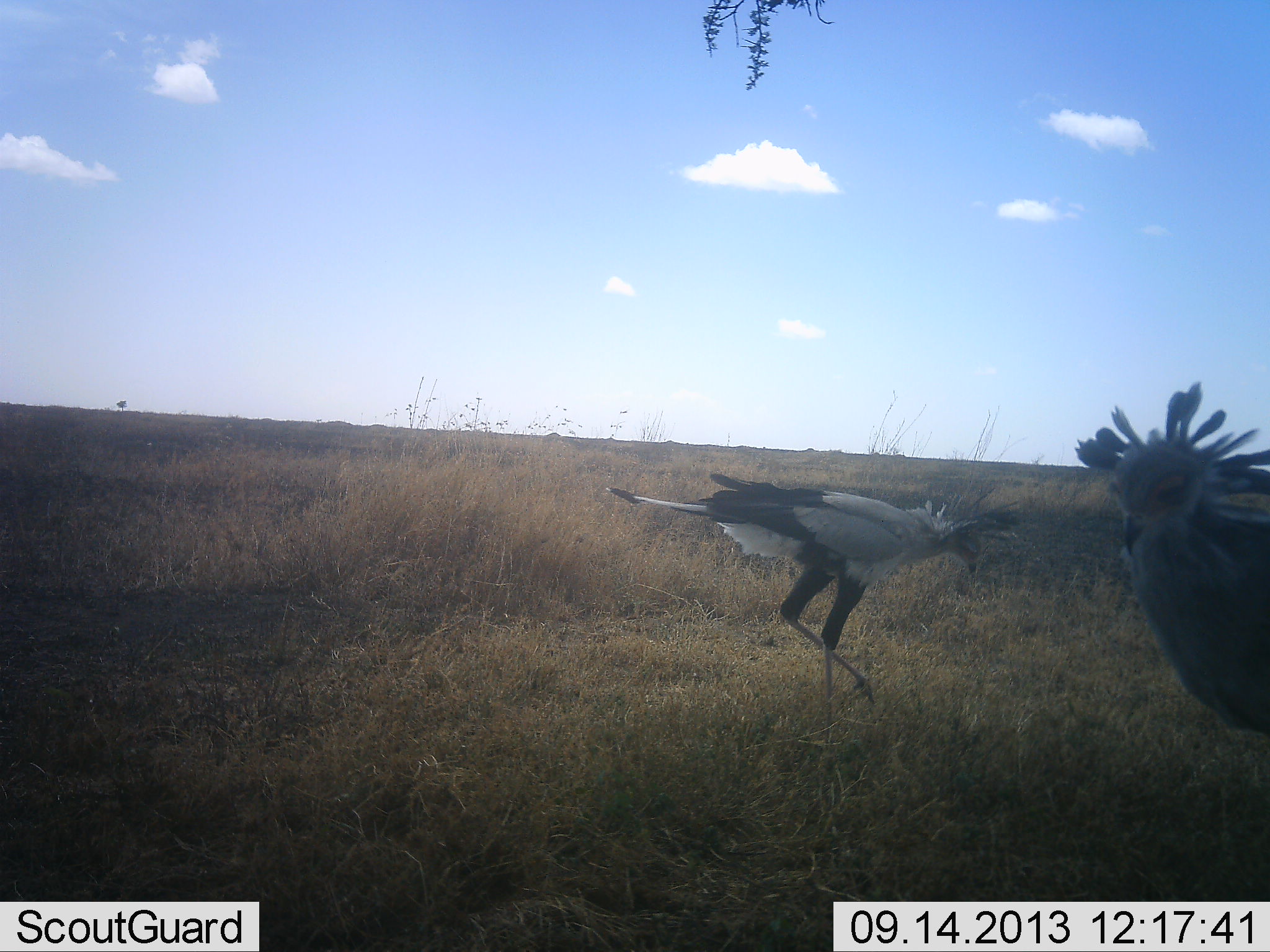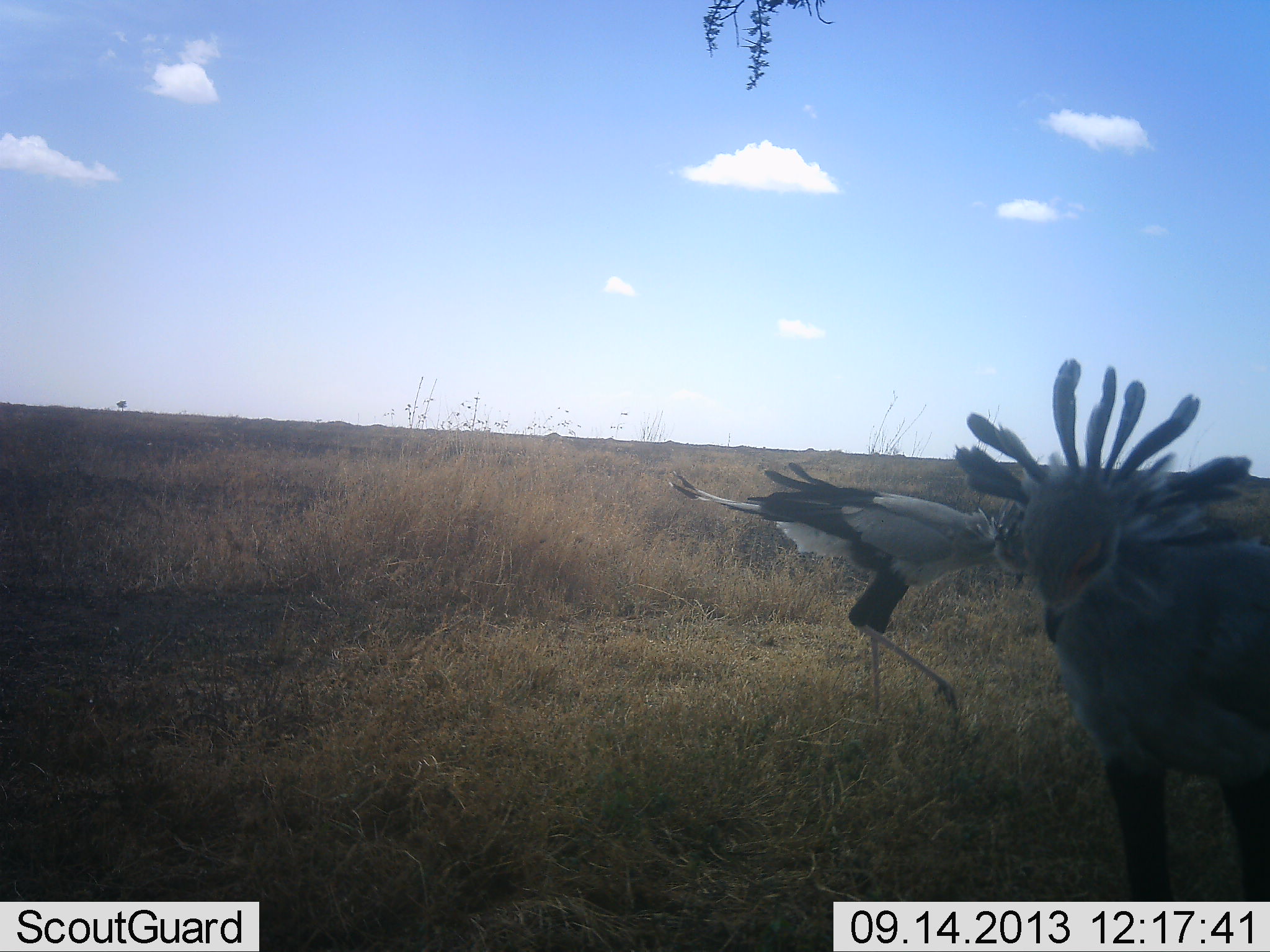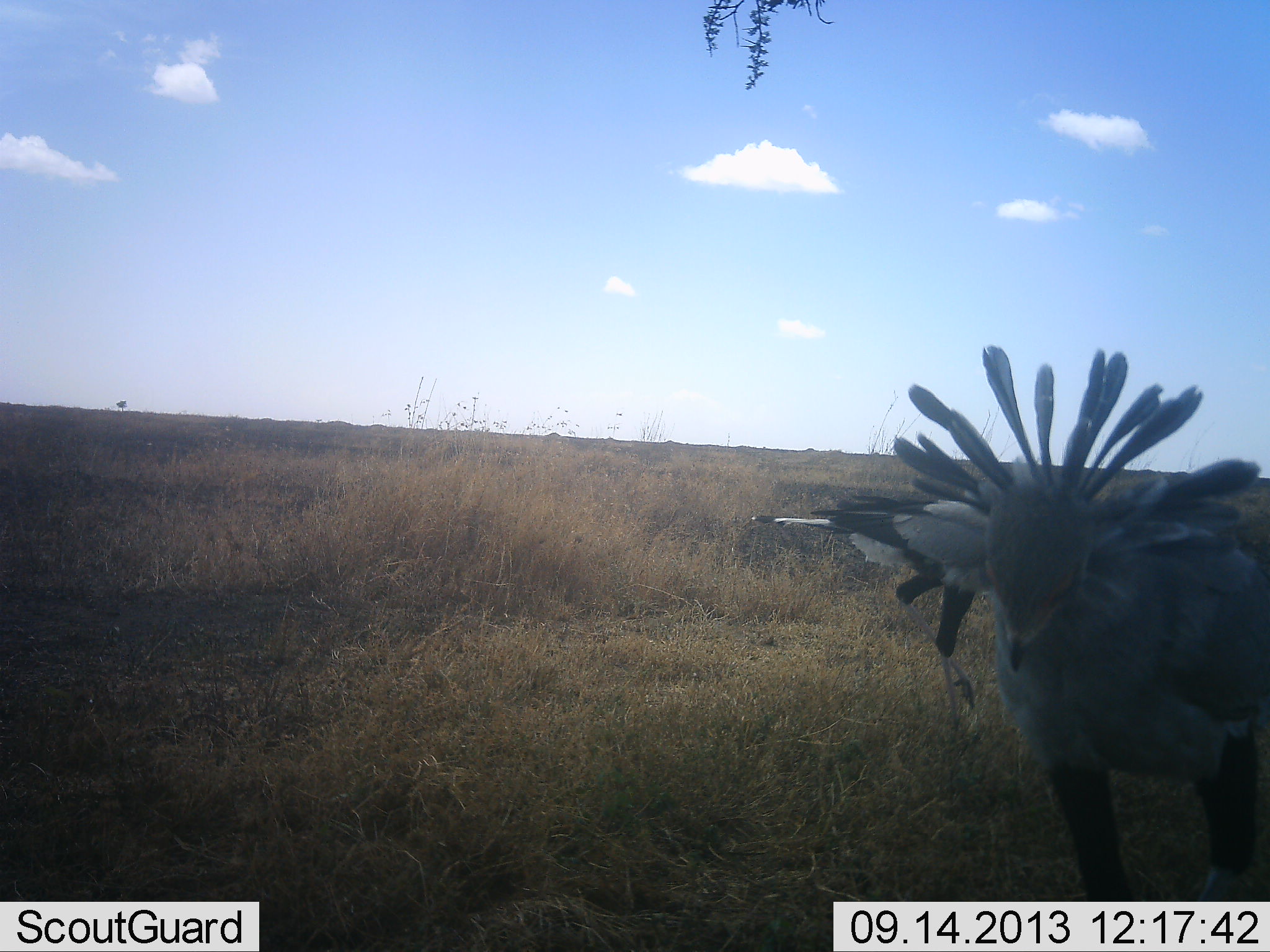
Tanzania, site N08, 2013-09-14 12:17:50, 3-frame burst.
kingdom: Animalia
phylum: Chordata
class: Aves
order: Accipitriformes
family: Sagittariidae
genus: Sagittarius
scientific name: Sagittarius serpentarius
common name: secretary bird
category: secretarybird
Secretarybird (secretary bird) (Sagittarius serpentarius), count 2. Behavior (volunteer vote fractions): standing 10%, resting 0%, moving 90%, interacting 0%. Young present (vote fraction): 0%. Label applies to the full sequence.